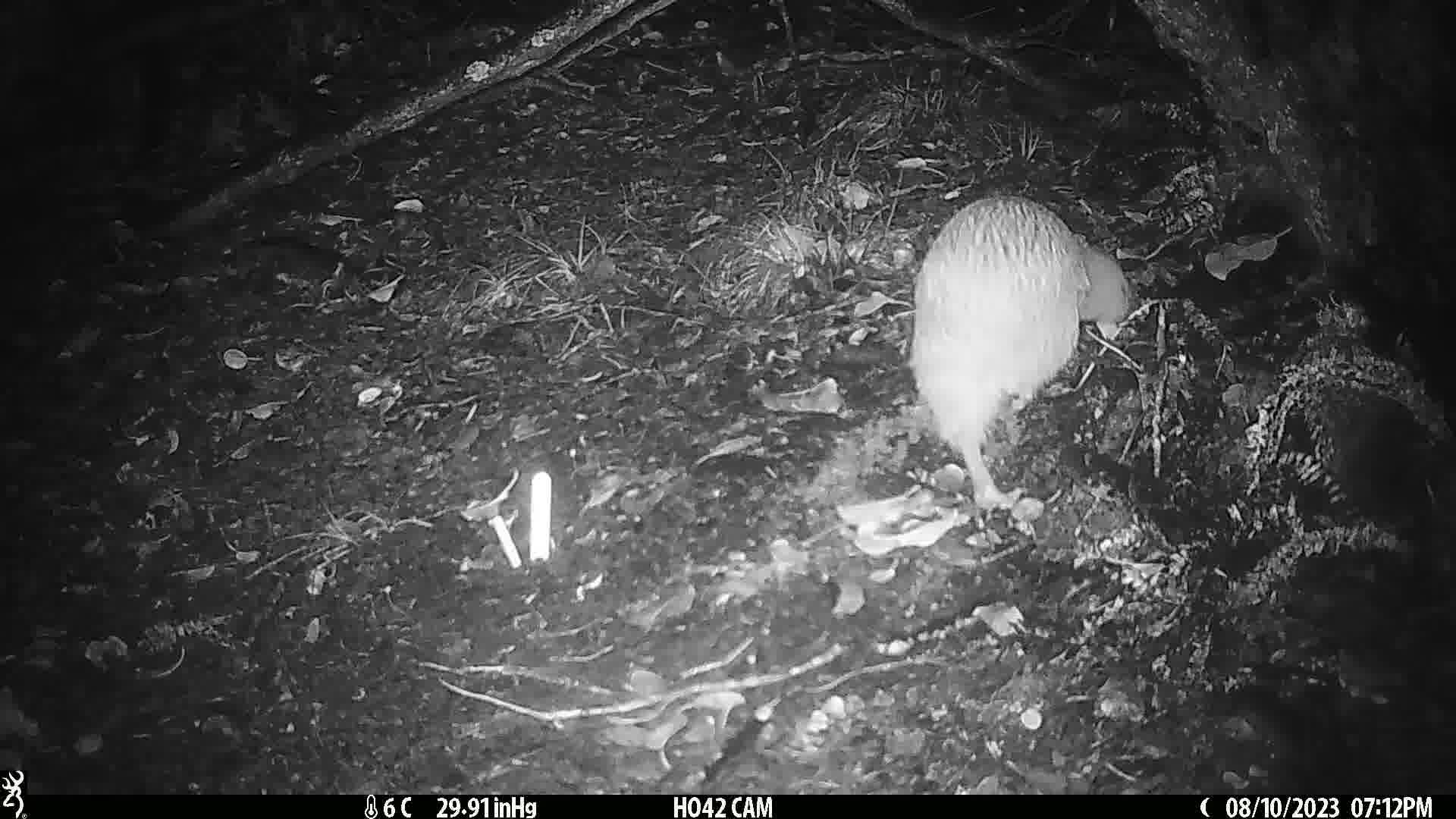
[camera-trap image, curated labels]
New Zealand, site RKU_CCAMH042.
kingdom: Animalia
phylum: Chordata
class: Aves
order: Apterygiformes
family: Apterygidae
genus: Apteryx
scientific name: Apteryx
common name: kiwi